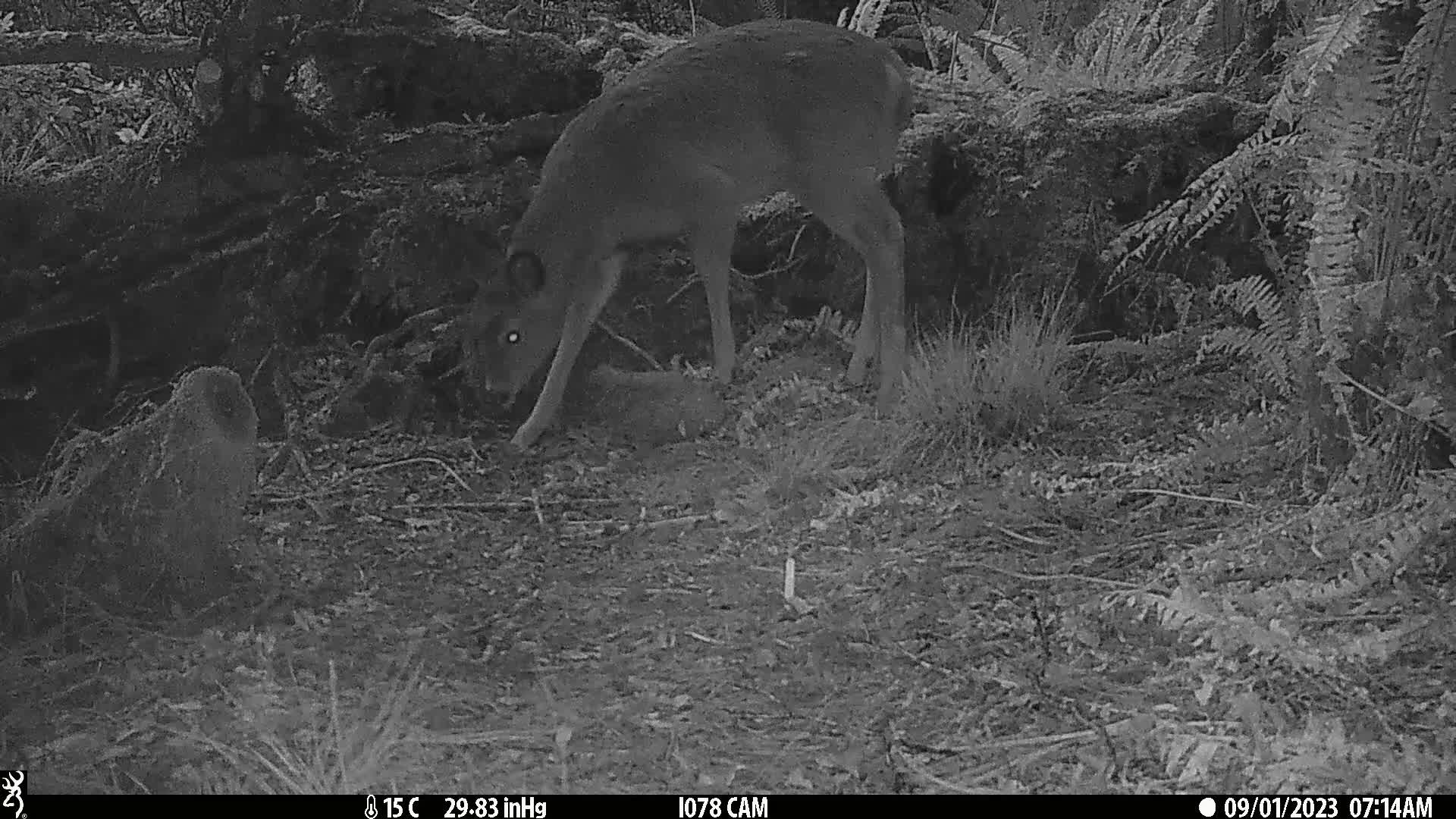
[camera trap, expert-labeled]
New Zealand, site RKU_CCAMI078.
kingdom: Animalia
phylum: Chordata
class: Mammalia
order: Artiodactyla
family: Cervidae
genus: Odocoileus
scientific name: Odocoileus virginianus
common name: white-tailed deer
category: white tailed deer